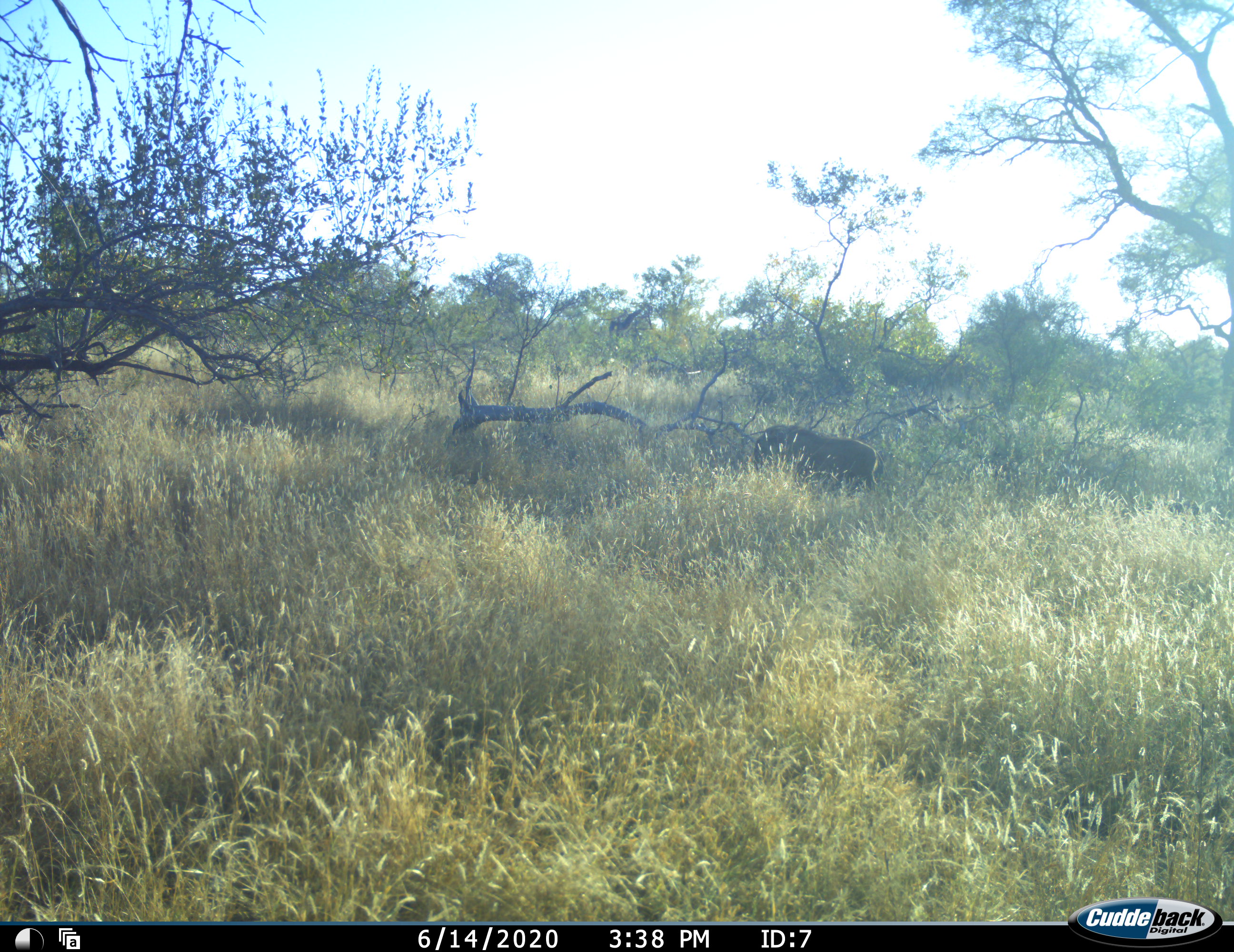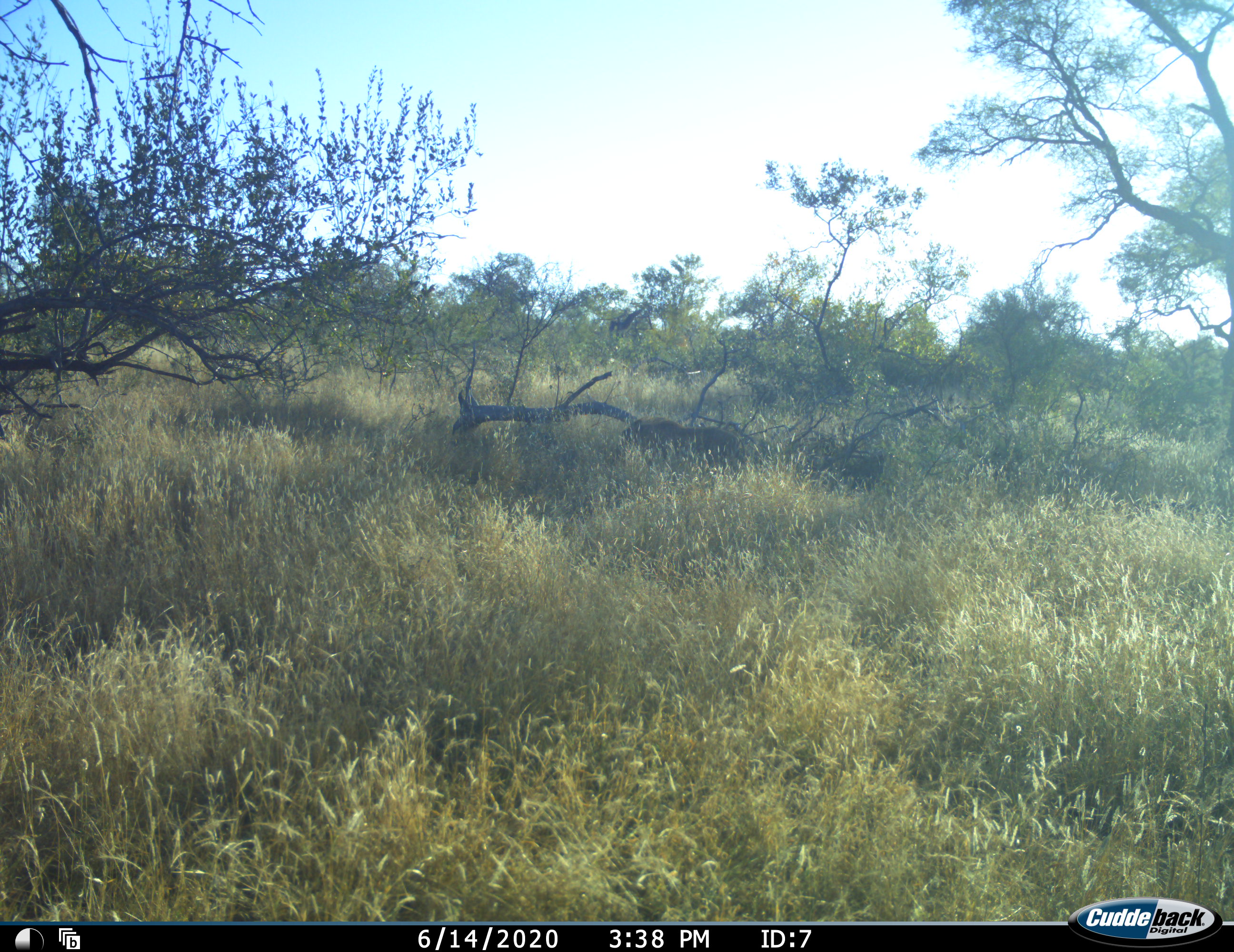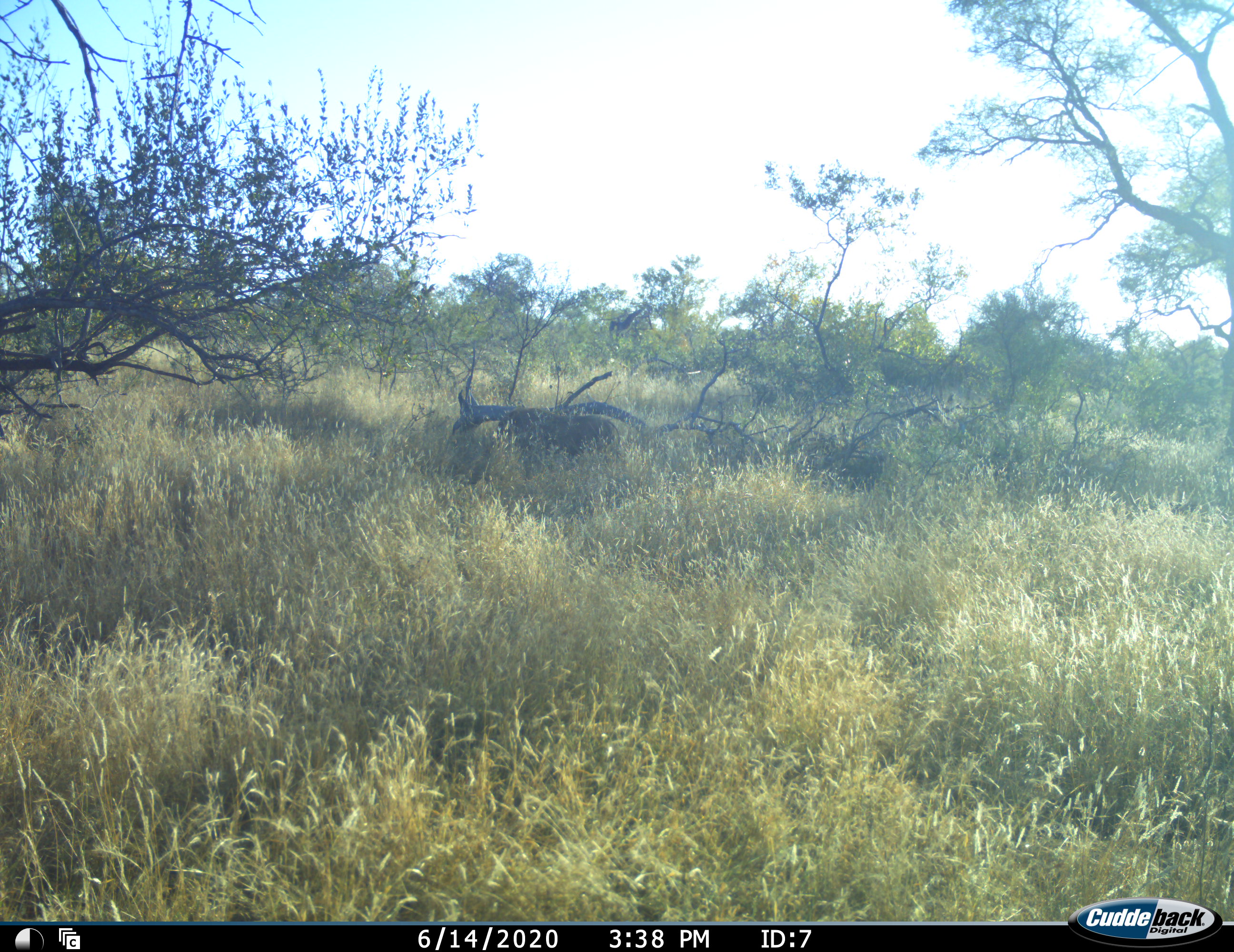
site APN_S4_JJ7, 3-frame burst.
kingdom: Animalia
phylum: Chordata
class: Mammalia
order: Artiodactyla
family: Suidae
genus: Phacochoerus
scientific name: Phacochoerus africanus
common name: warthog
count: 1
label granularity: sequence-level